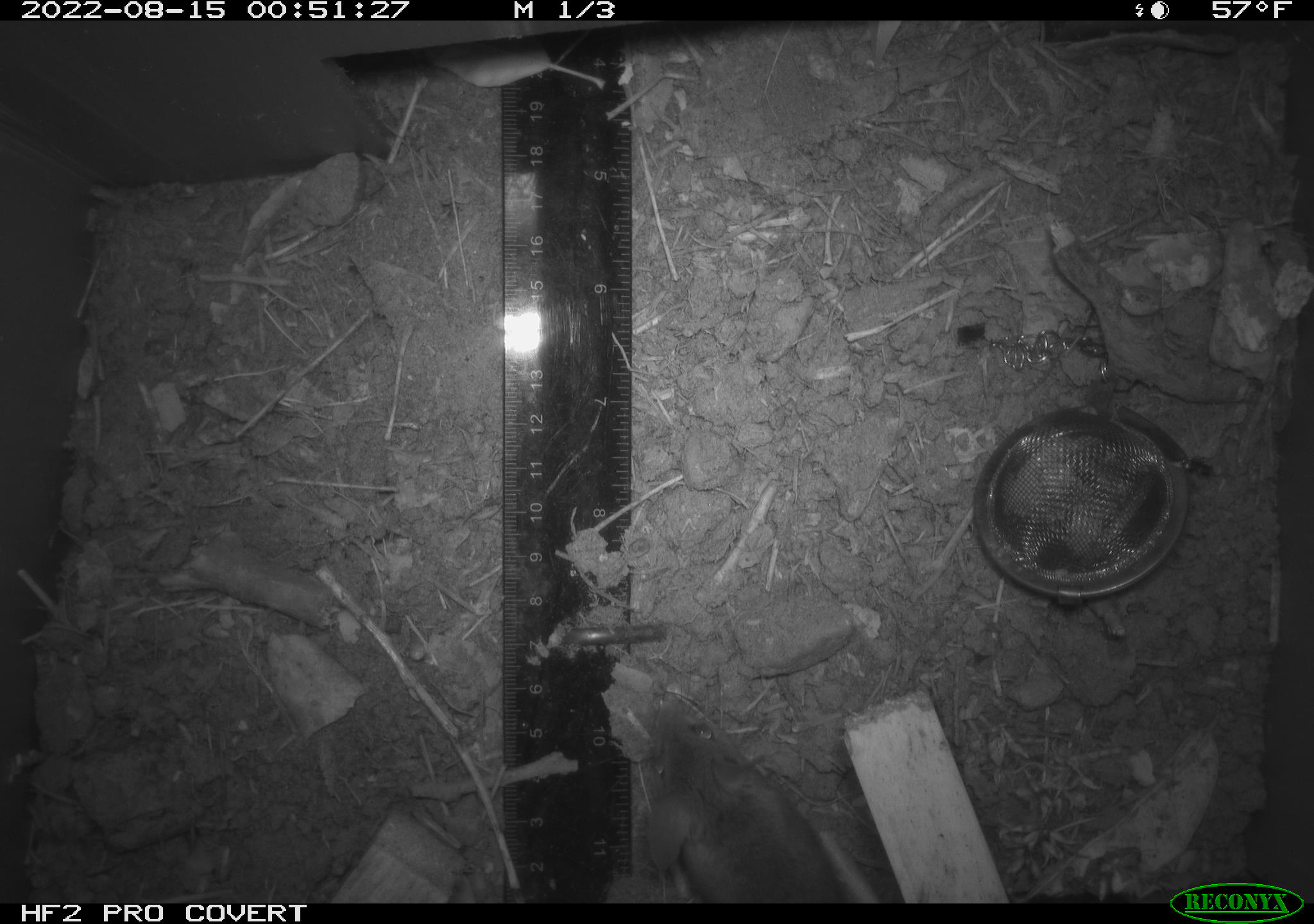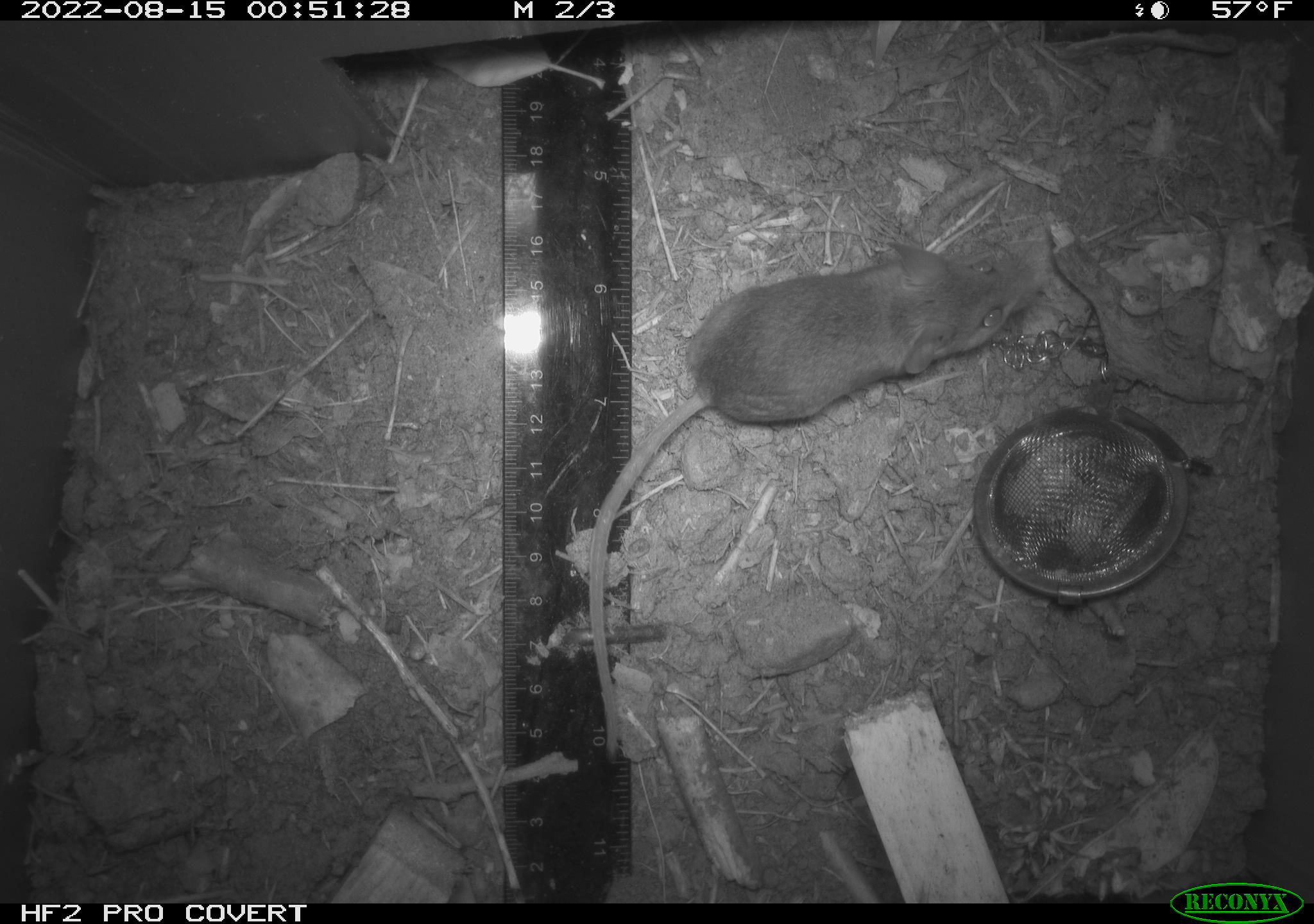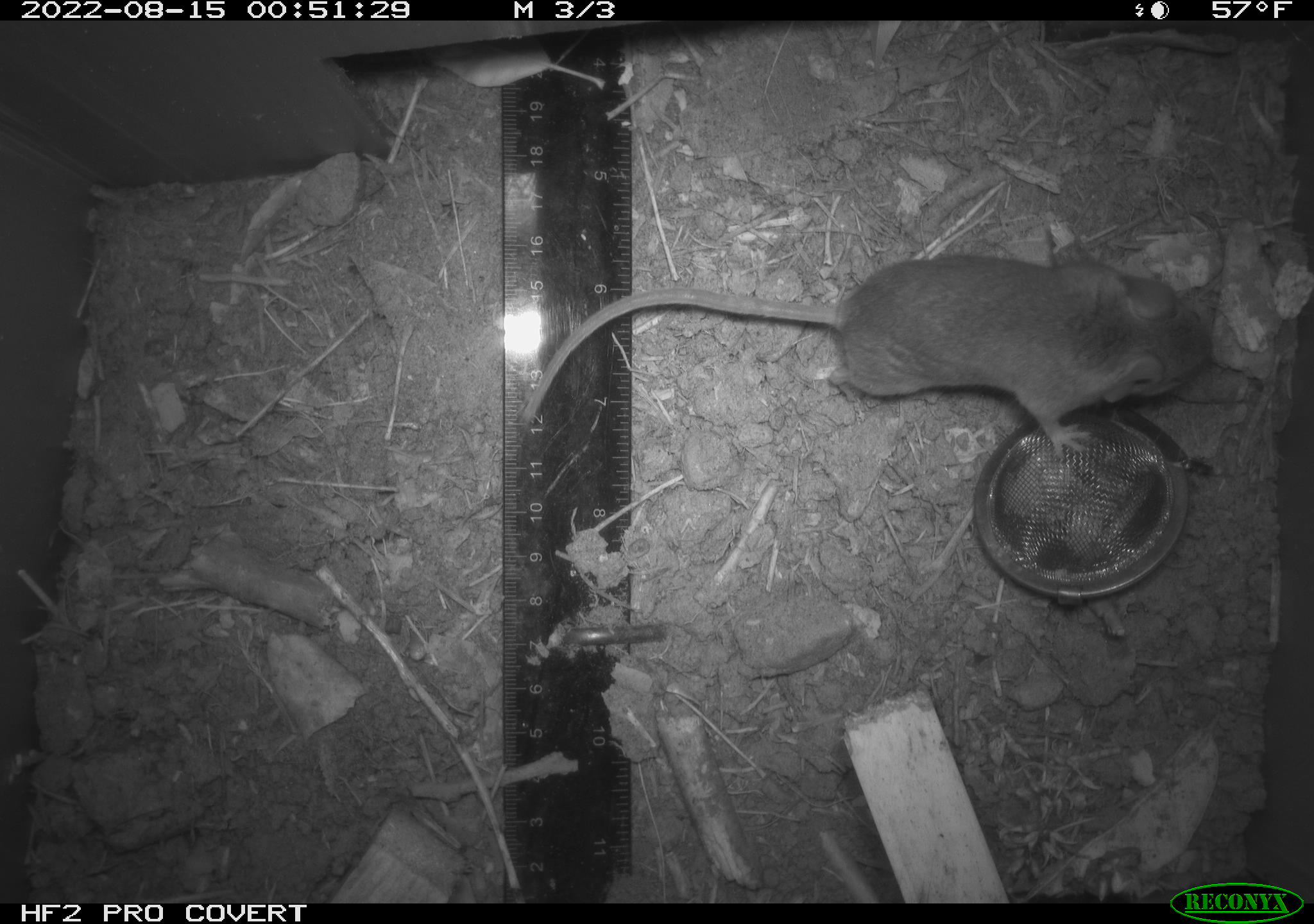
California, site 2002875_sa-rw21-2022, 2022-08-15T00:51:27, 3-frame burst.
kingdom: Animalia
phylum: Chordata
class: Mammalia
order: Rodentia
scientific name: Rodentia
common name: mouse species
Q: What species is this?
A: Mouse species (Rodentia).